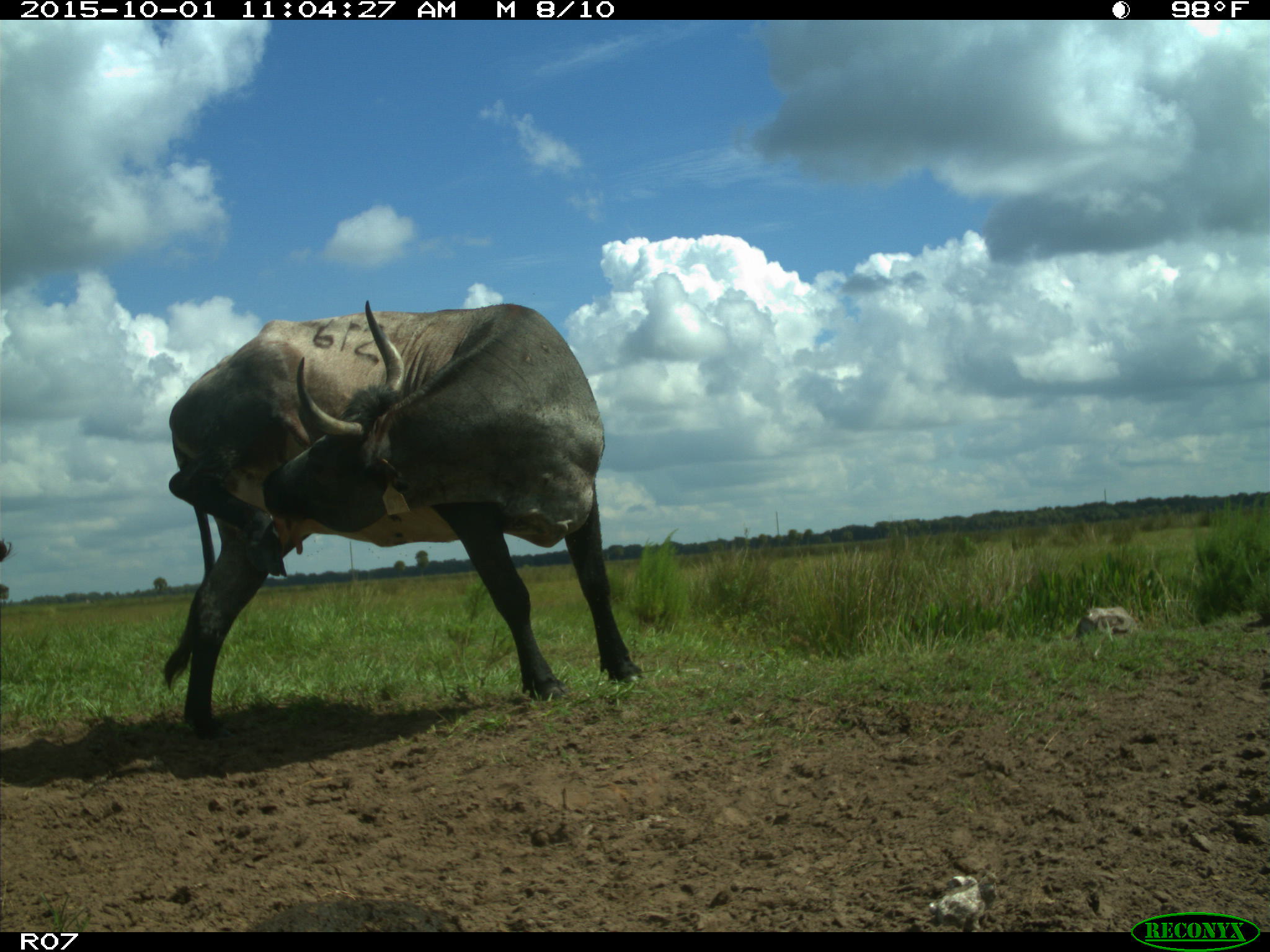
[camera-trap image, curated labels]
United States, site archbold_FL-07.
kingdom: Animalia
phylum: Chordata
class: Mammalia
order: Artiodactyla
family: Bovidae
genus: Bos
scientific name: Bos taurus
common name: domestic cow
Bos taurus (domestic cow).